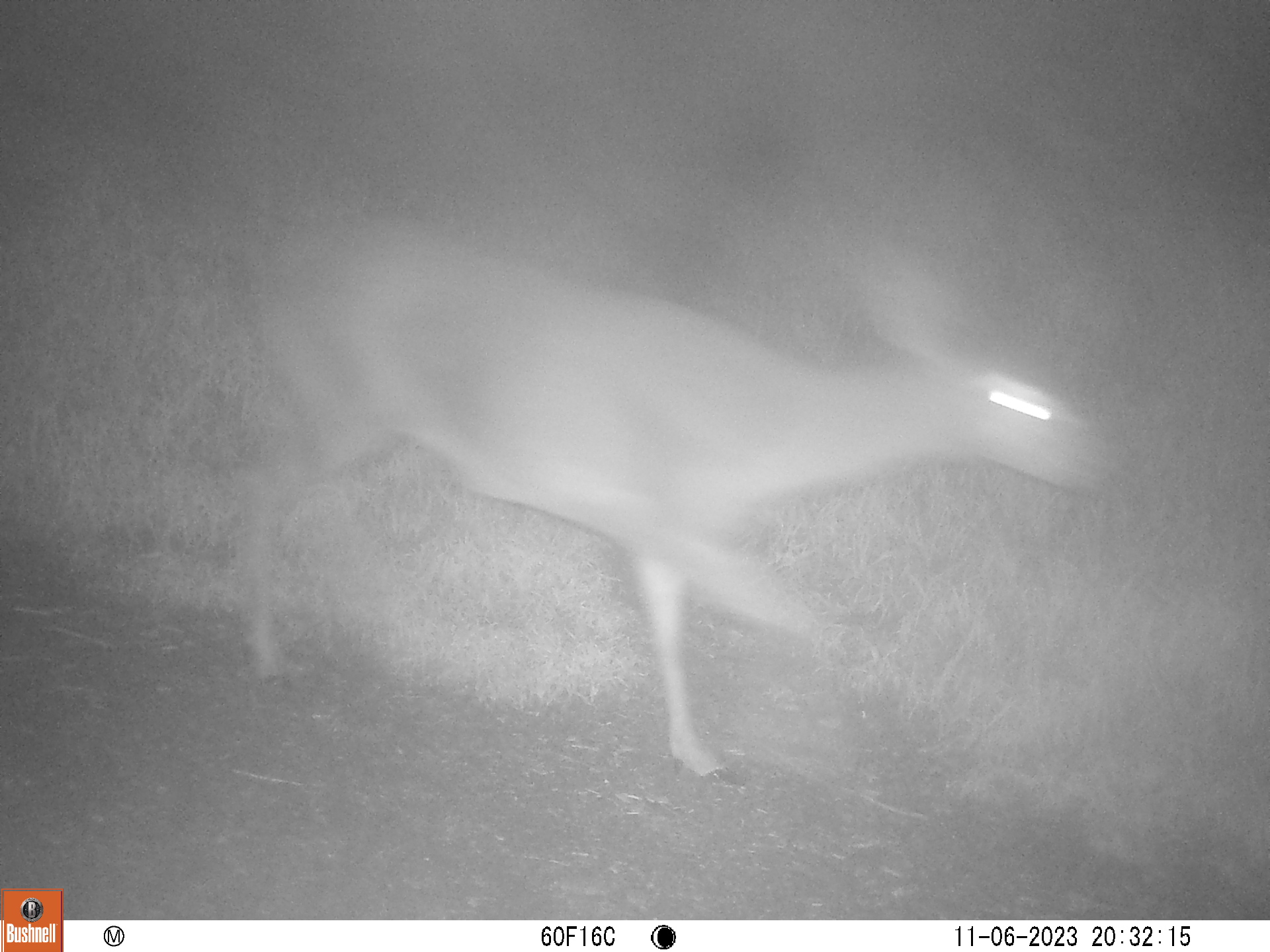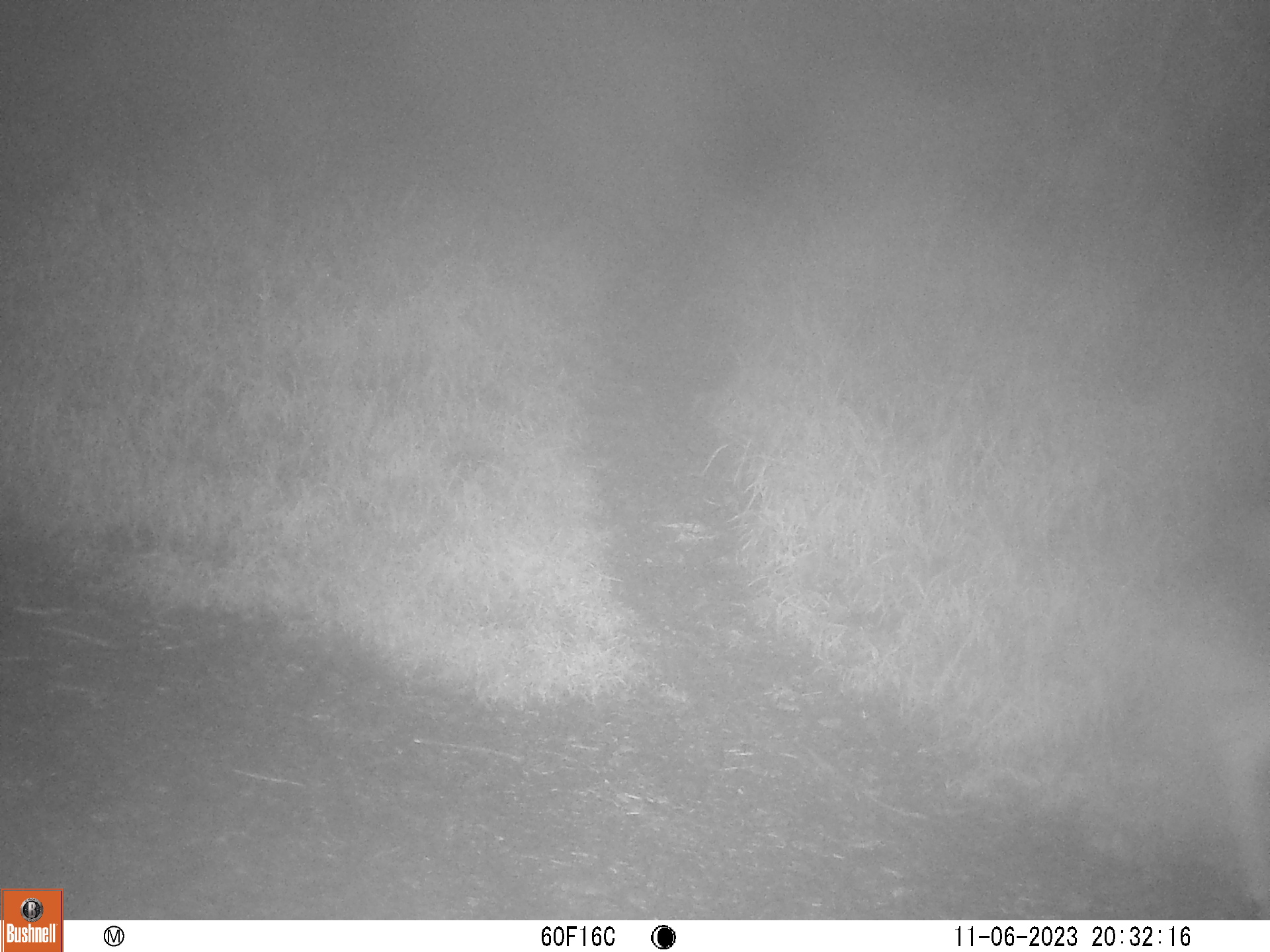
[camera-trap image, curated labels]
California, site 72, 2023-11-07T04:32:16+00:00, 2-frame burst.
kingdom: Animalia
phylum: Chordata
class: Mammalia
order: Artiodactyla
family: Cervidae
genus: Odocoileus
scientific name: Odocoileus hemionus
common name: mule deer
Mule deer (Odocoileus hemionus).